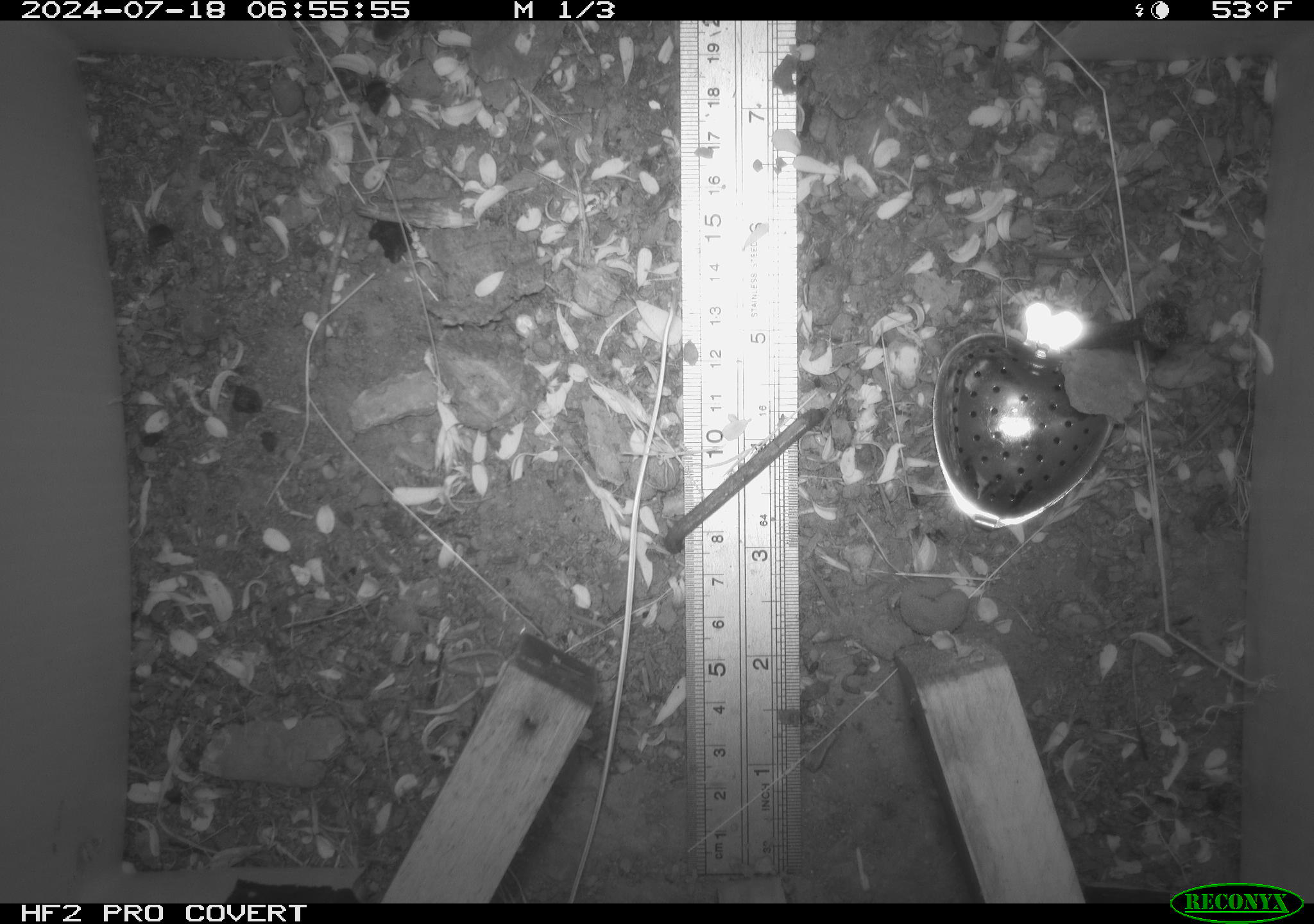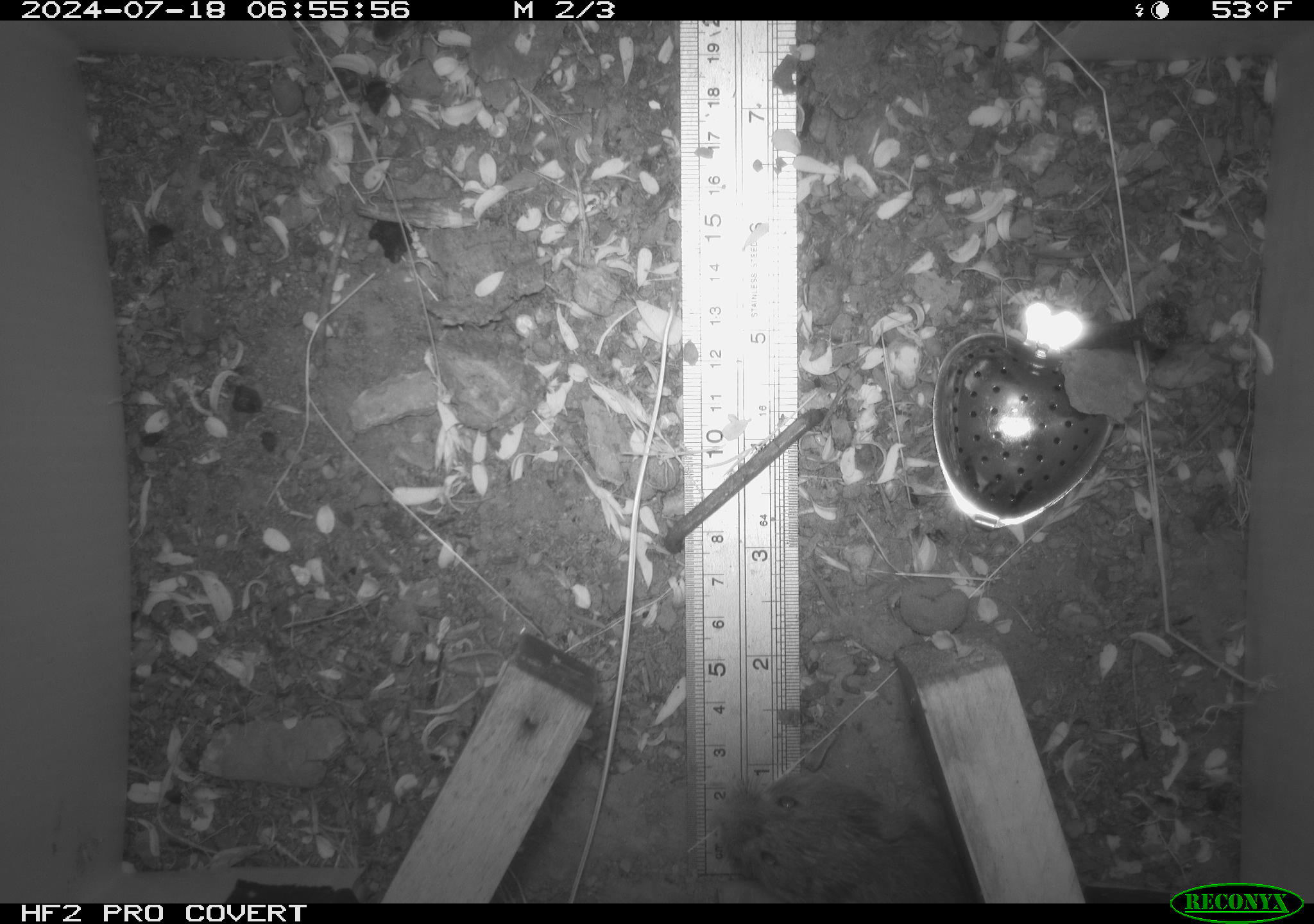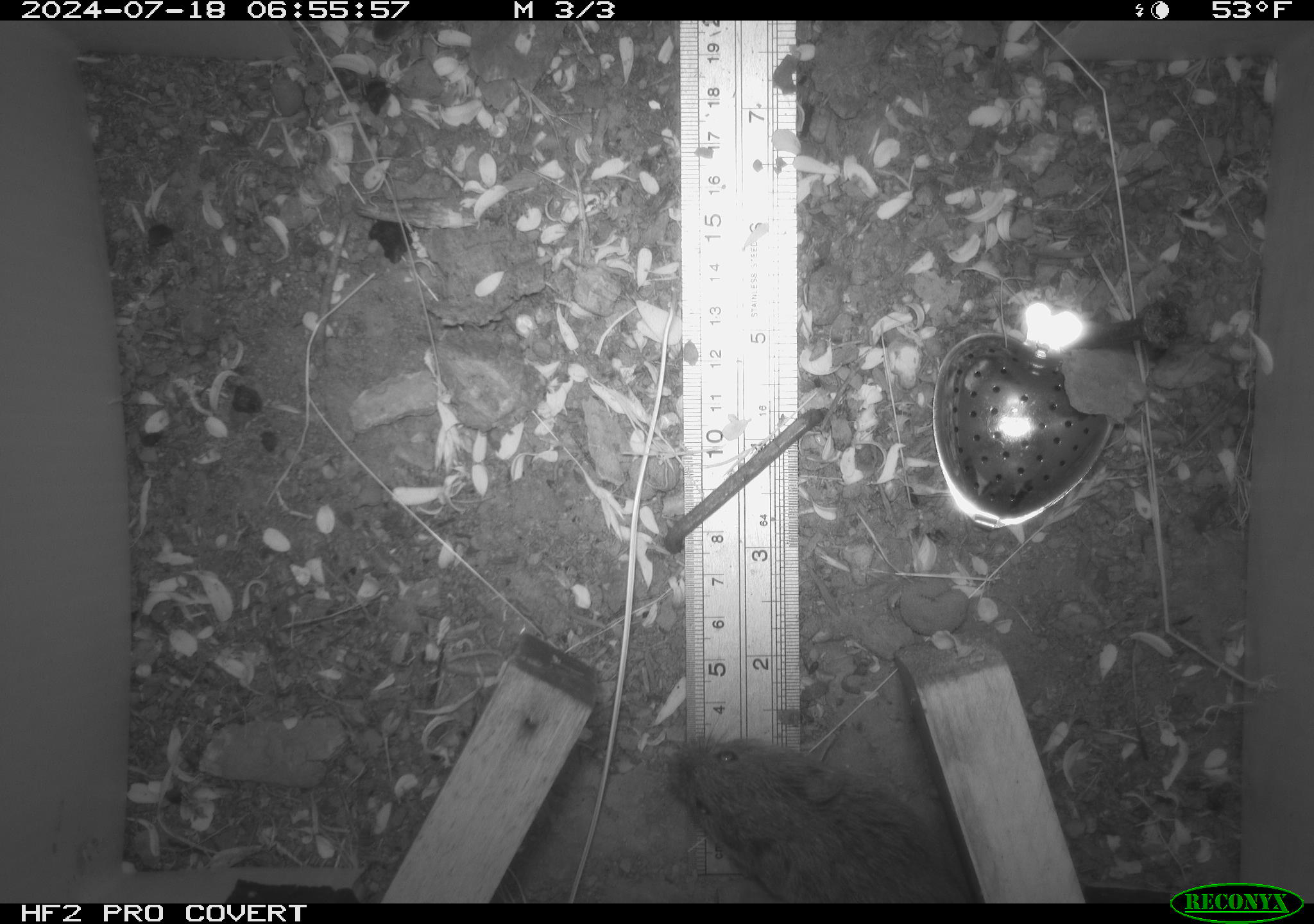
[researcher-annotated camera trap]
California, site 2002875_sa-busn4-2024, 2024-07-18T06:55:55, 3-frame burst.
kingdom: Animalia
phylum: Chordata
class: Mammalia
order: Rodentia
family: Cricetidae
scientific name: Arvicolinae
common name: voles, lemmings, and muskrats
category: arvicolinae subfamily